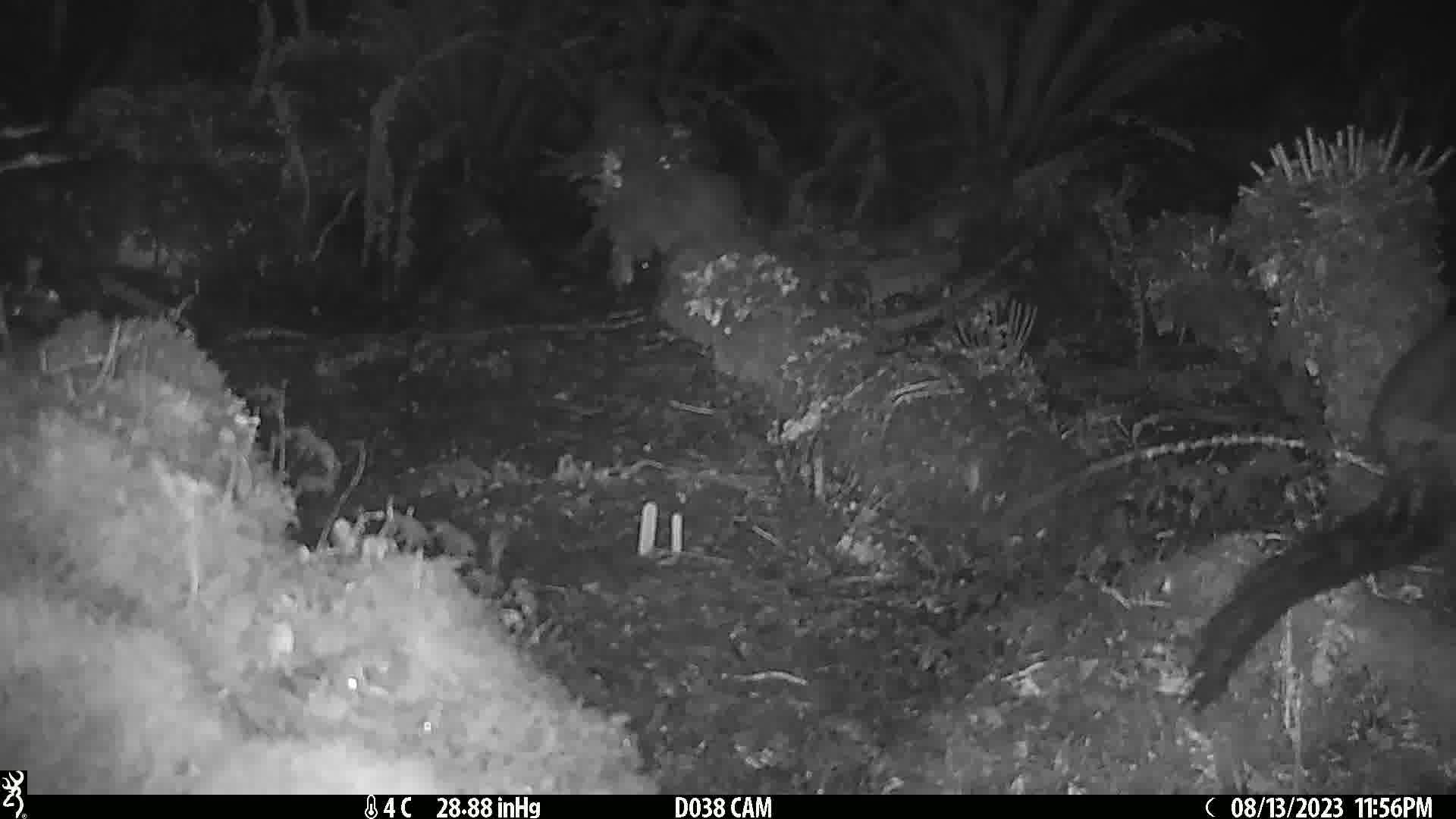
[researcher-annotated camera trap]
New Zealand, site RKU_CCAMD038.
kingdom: Animalia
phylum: Chordata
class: Mammalia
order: Diprotodontia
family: Phalangeridae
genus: Trichosurus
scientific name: Trichosurus vulpecula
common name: common brushtail possum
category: possum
Possum (common brushtail possum) (Trichosurus vulpecula).